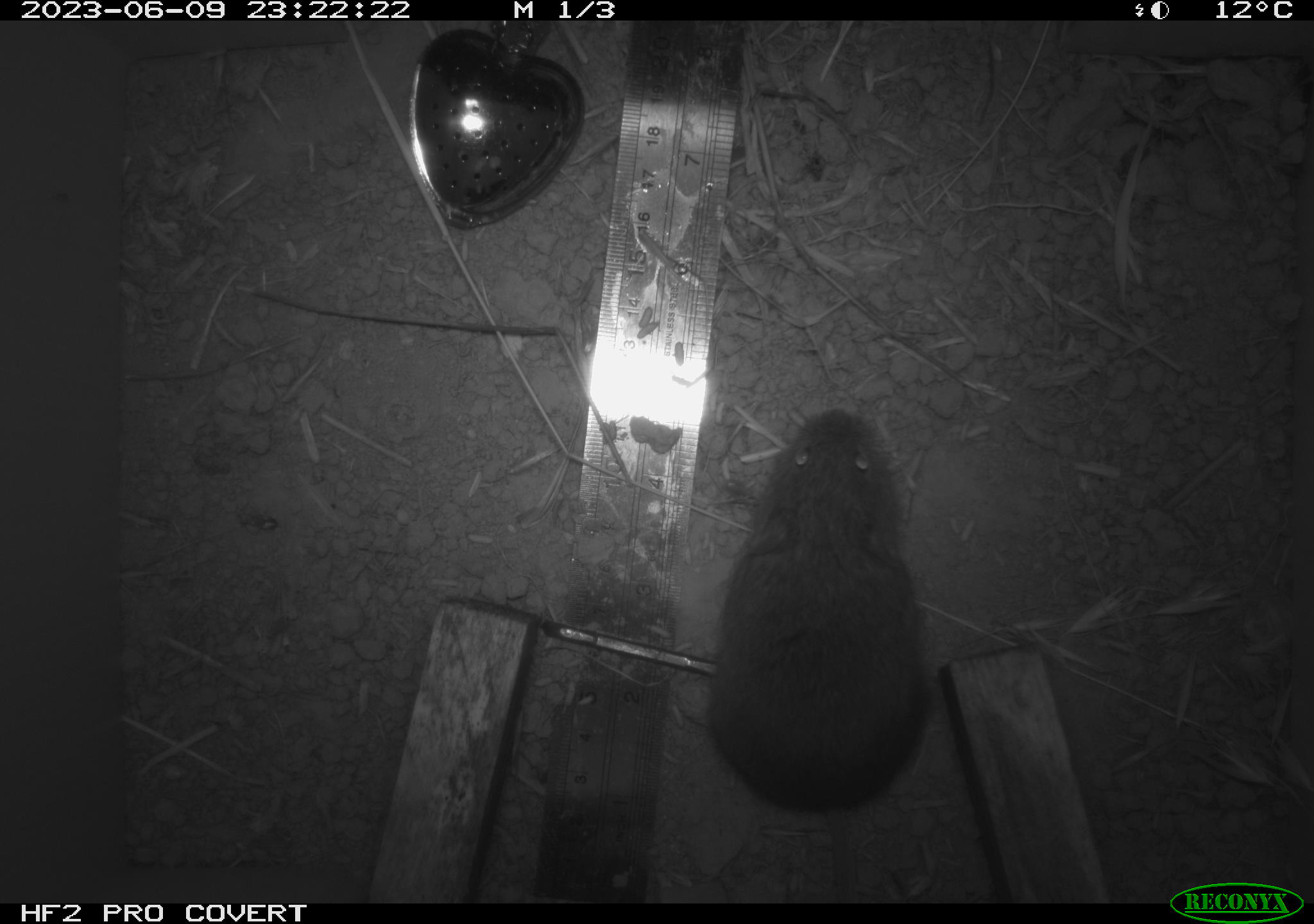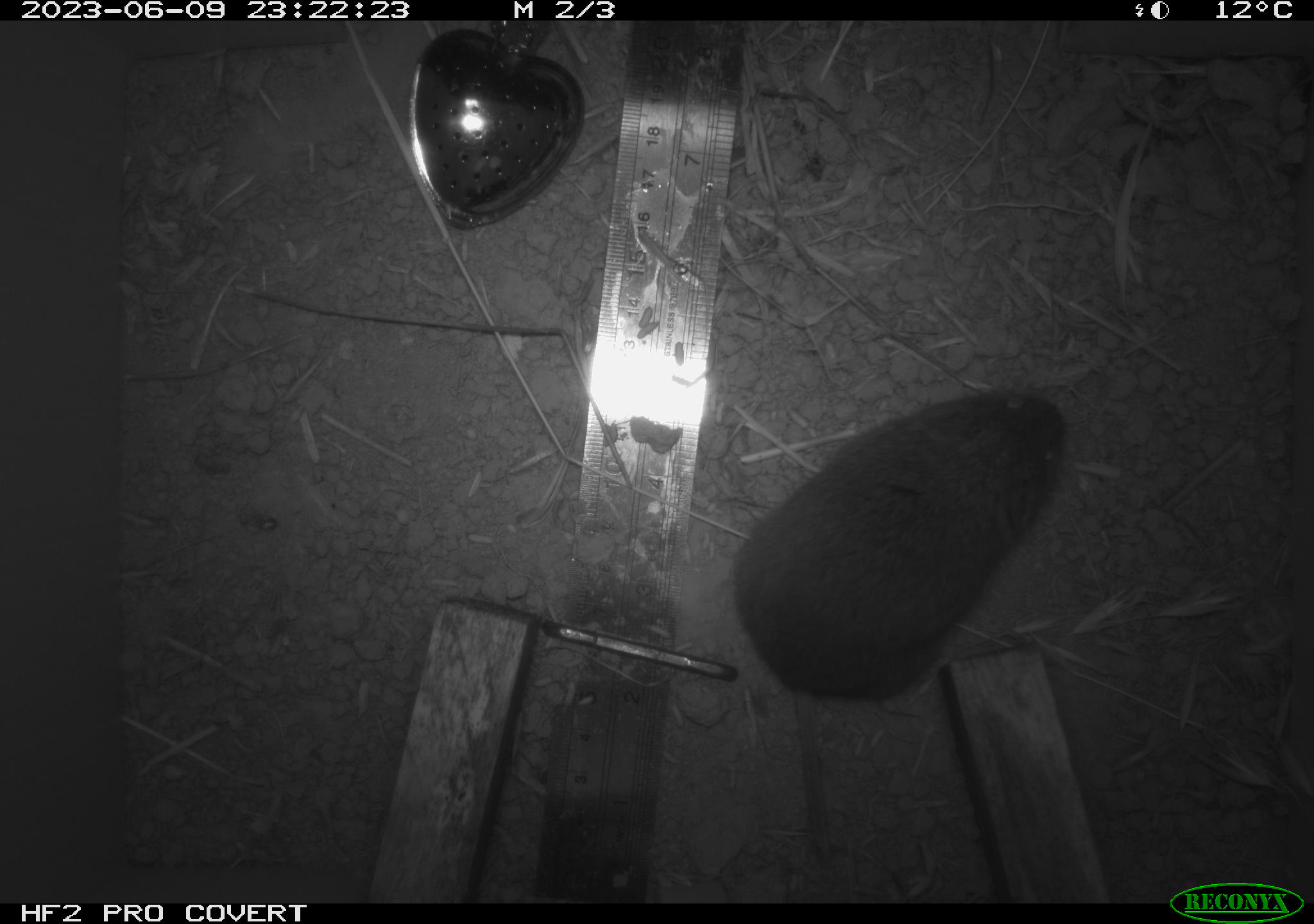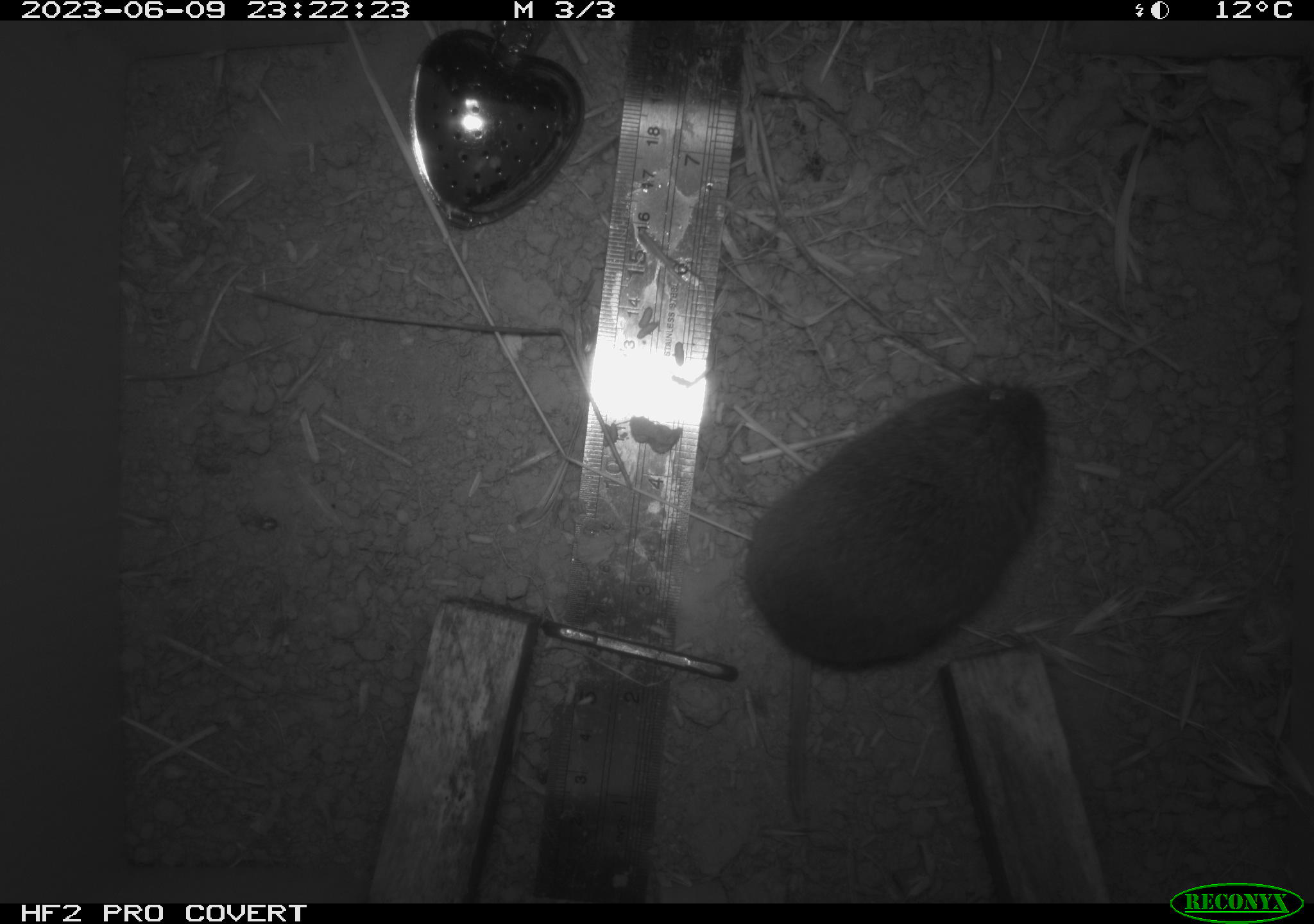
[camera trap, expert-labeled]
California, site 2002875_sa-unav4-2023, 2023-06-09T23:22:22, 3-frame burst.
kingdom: Animalia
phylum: Chordata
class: Mammalia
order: Rodentia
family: Cricetidae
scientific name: Arvicolinae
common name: voles, lemmings, and muskrats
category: arvicolinae subfamily